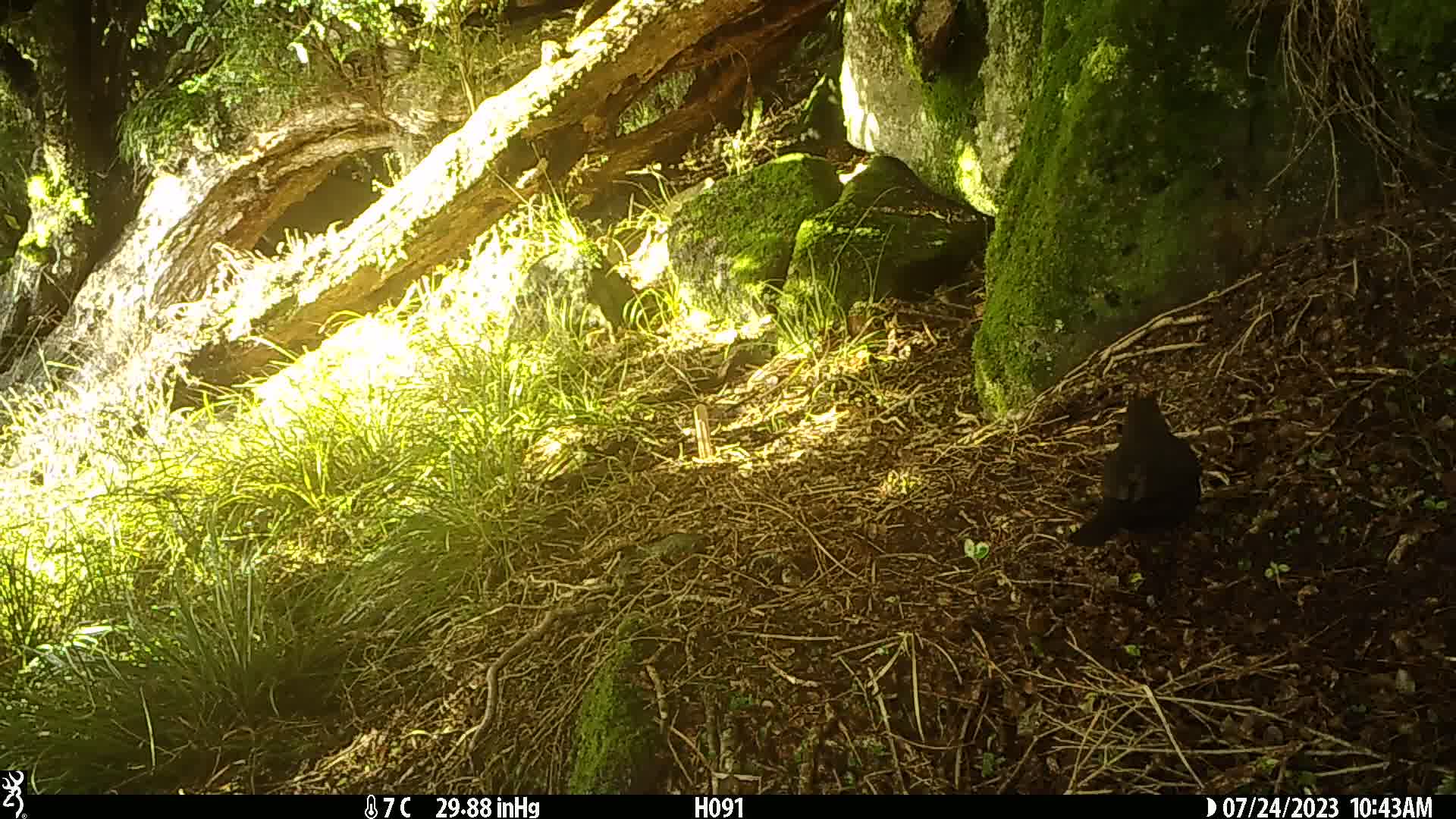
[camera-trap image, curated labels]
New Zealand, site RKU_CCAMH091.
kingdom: Animalia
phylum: Chordata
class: Aves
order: Passeriformes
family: Turdidae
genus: Turdus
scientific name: Turdus merula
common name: eurasian blackbird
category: blackbird